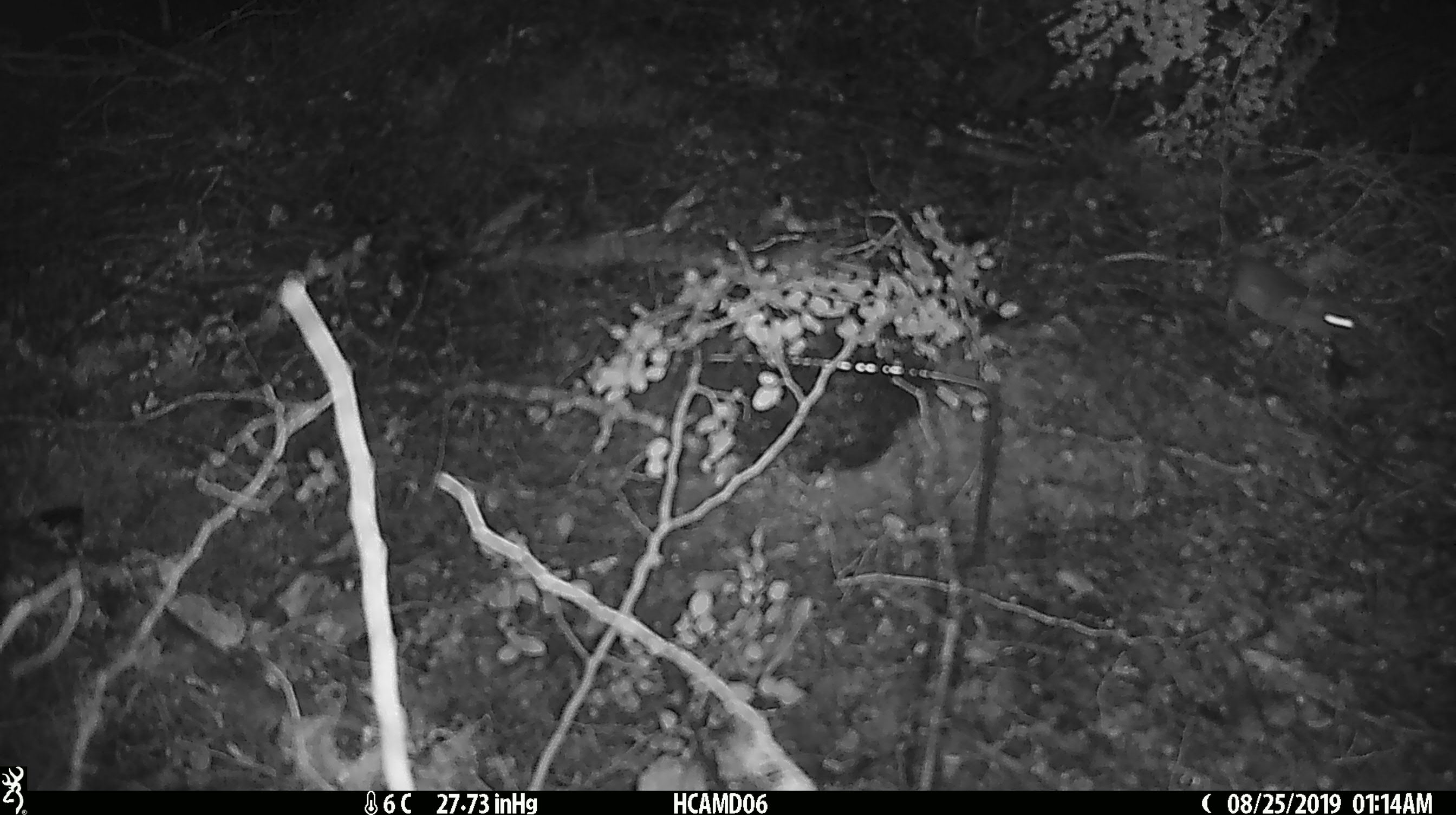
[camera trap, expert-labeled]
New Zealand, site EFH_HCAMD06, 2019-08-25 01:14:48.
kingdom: Animalia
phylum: Chordata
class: Mammalia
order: Rodentia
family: Muridae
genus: Mus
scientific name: Mus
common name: mouse